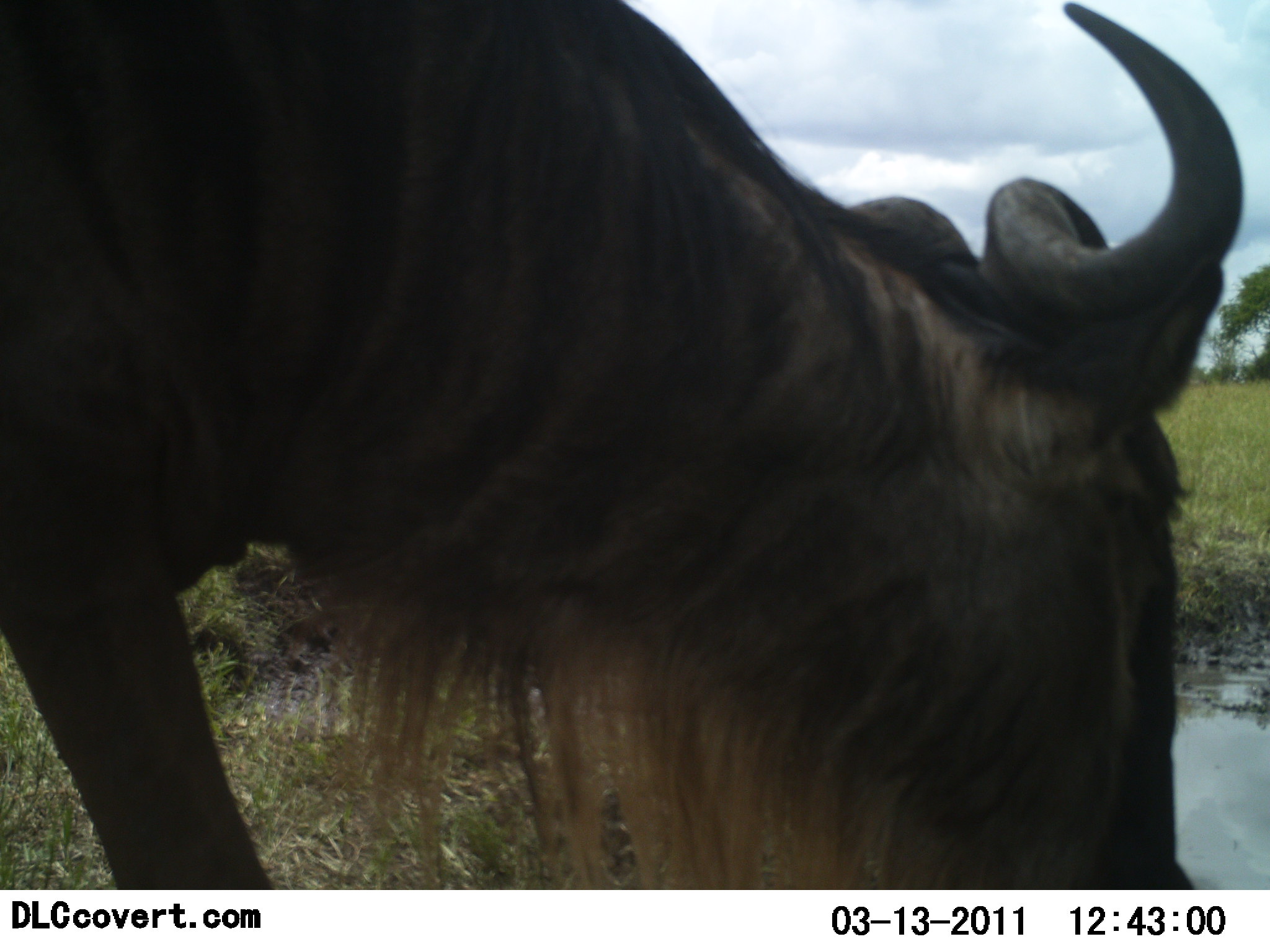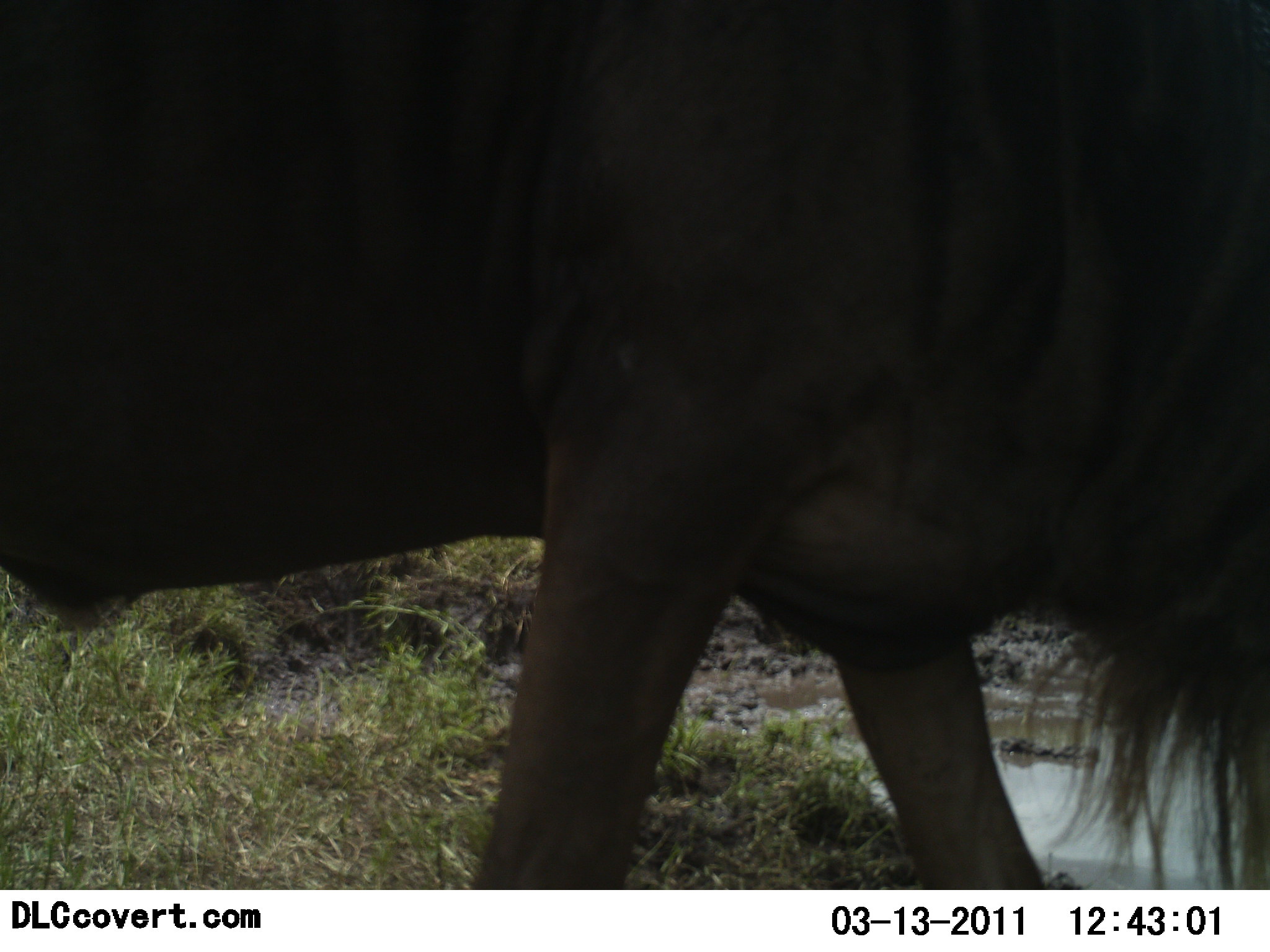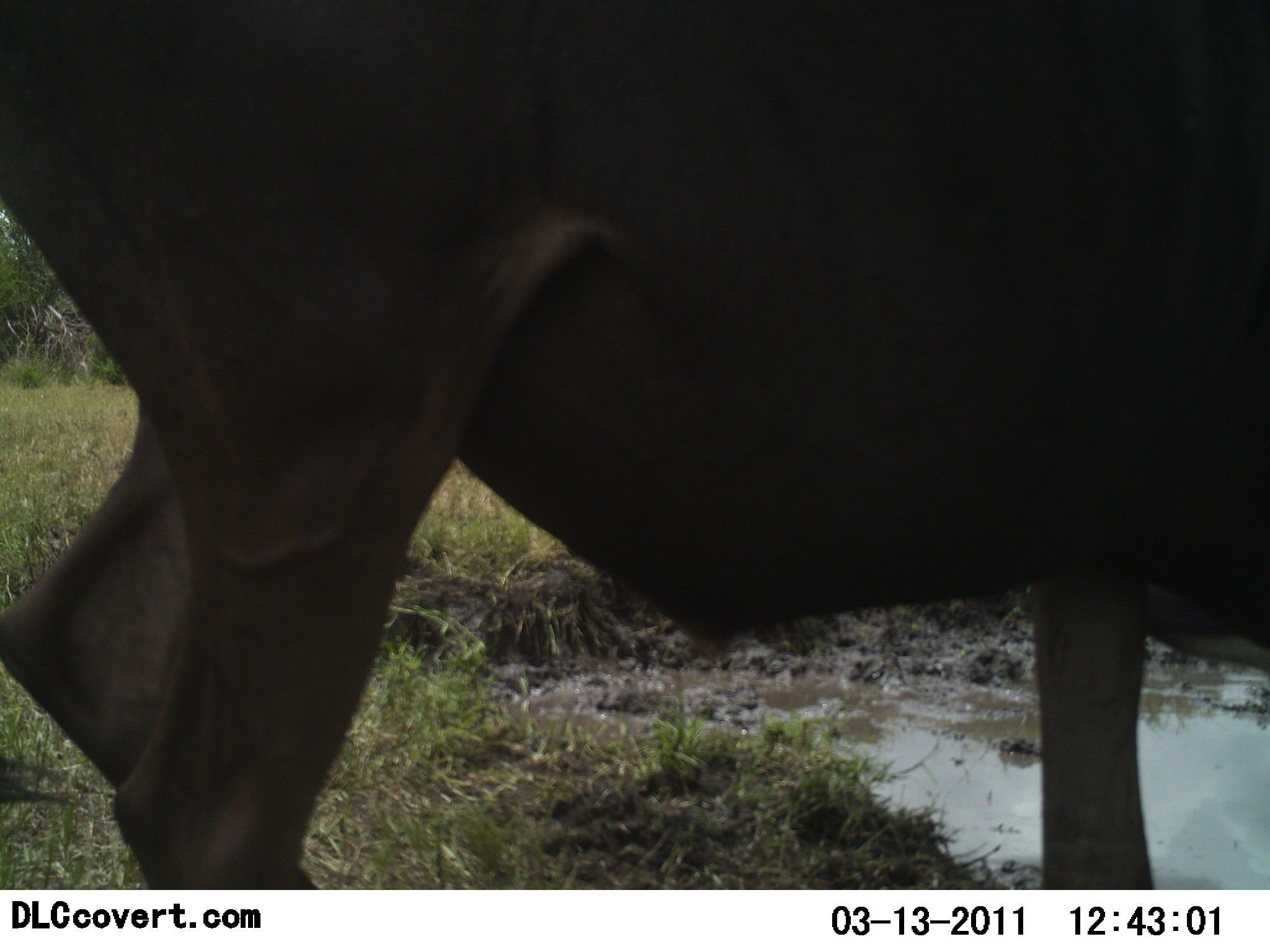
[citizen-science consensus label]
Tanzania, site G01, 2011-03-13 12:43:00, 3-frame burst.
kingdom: Animalia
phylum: Chordata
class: Mammalia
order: Artiodactyla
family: Bovidae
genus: Connochaetes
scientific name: Connochaetes taurinus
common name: blue wildebeest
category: wildebeest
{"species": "wildebeest (blue wildebeest) (Connochaetes taurinus)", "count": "1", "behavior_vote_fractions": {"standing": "42%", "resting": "0%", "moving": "42%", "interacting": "0%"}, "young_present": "0%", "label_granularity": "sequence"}